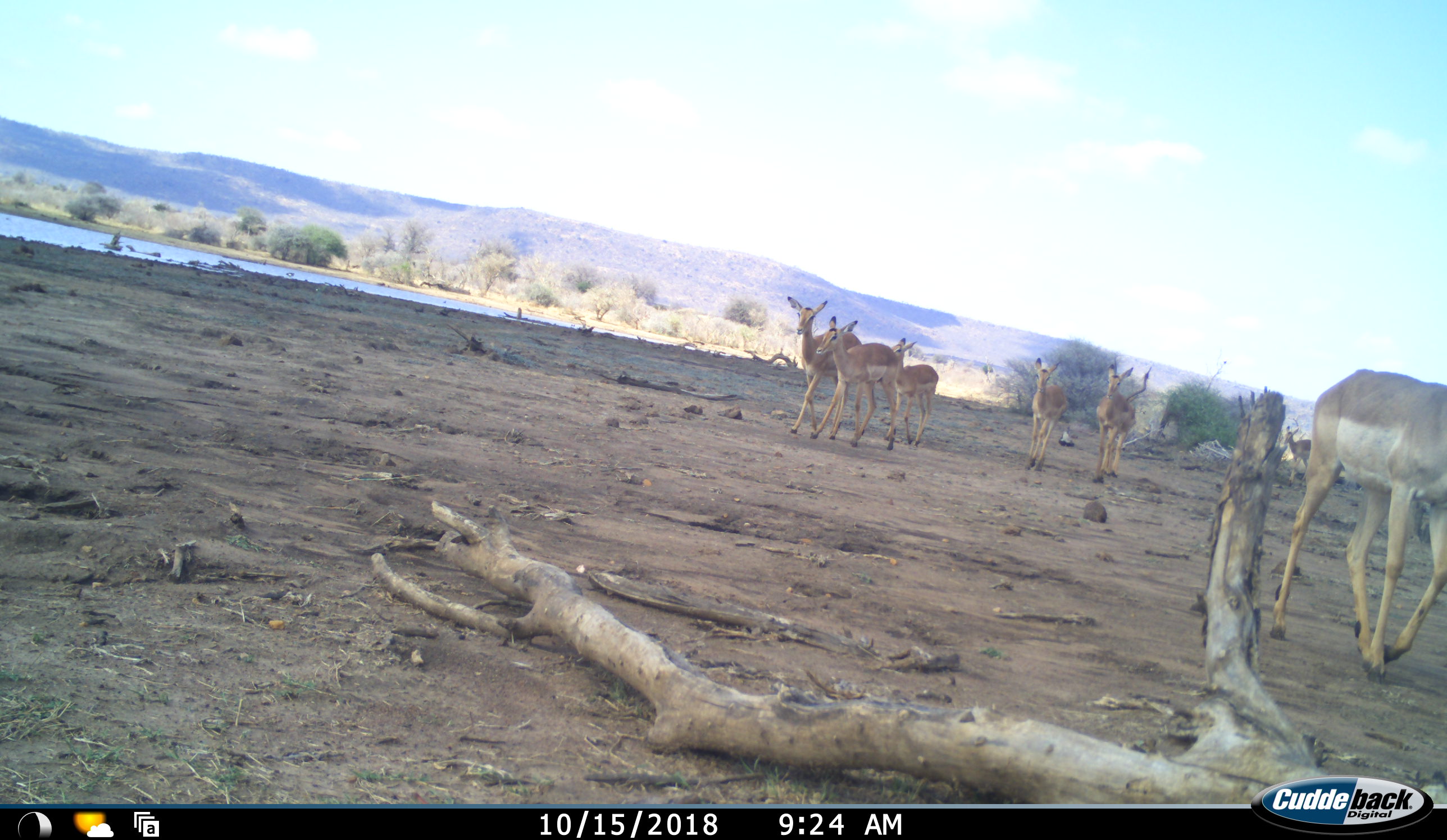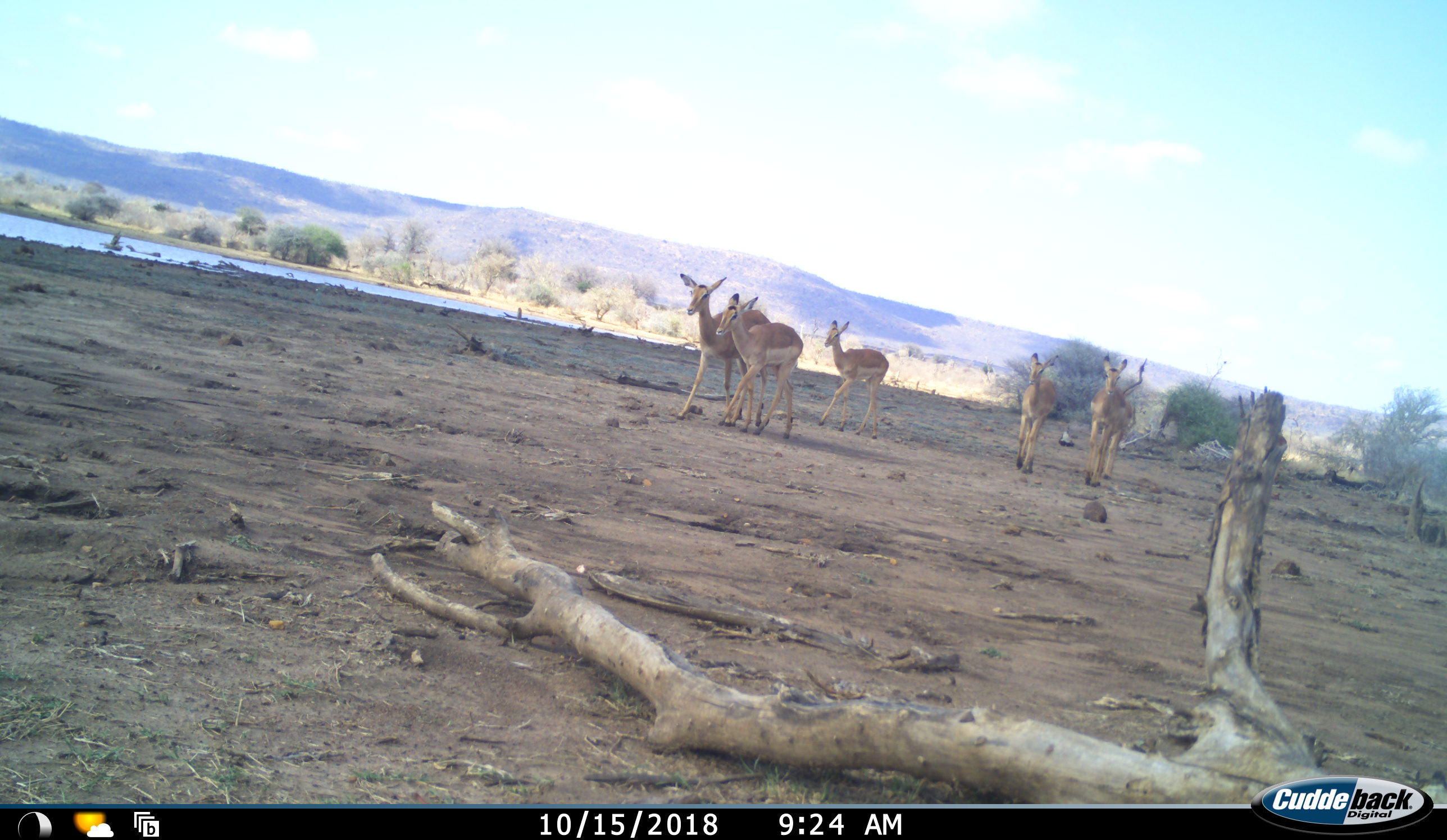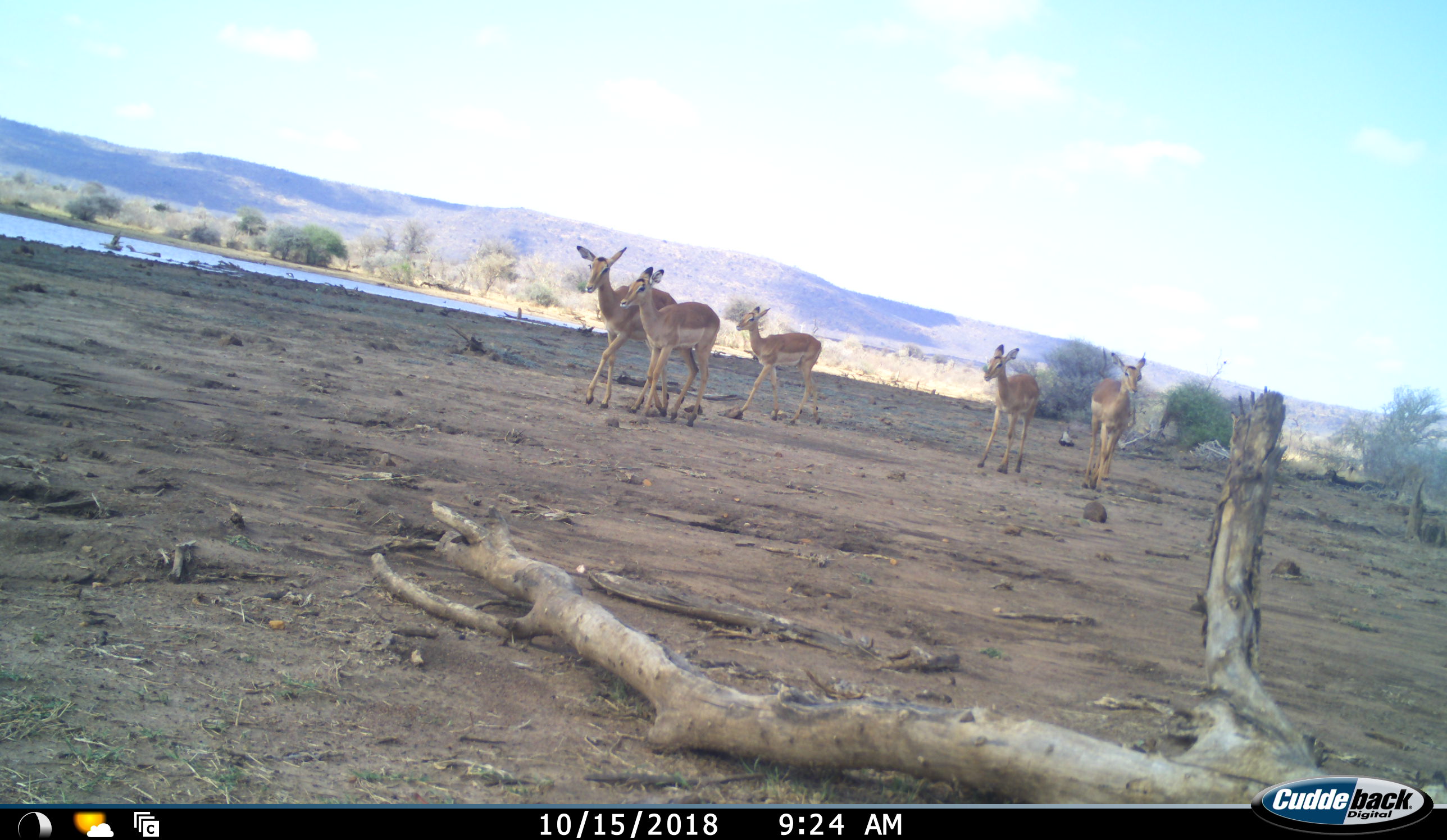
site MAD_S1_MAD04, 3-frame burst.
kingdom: Animalia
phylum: Chordata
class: Mammalia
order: Artiodactyla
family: Bovidae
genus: Aepyceros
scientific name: Aepyceros melampus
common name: impala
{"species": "impala (Aepyceros melampus)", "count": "7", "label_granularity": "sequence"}